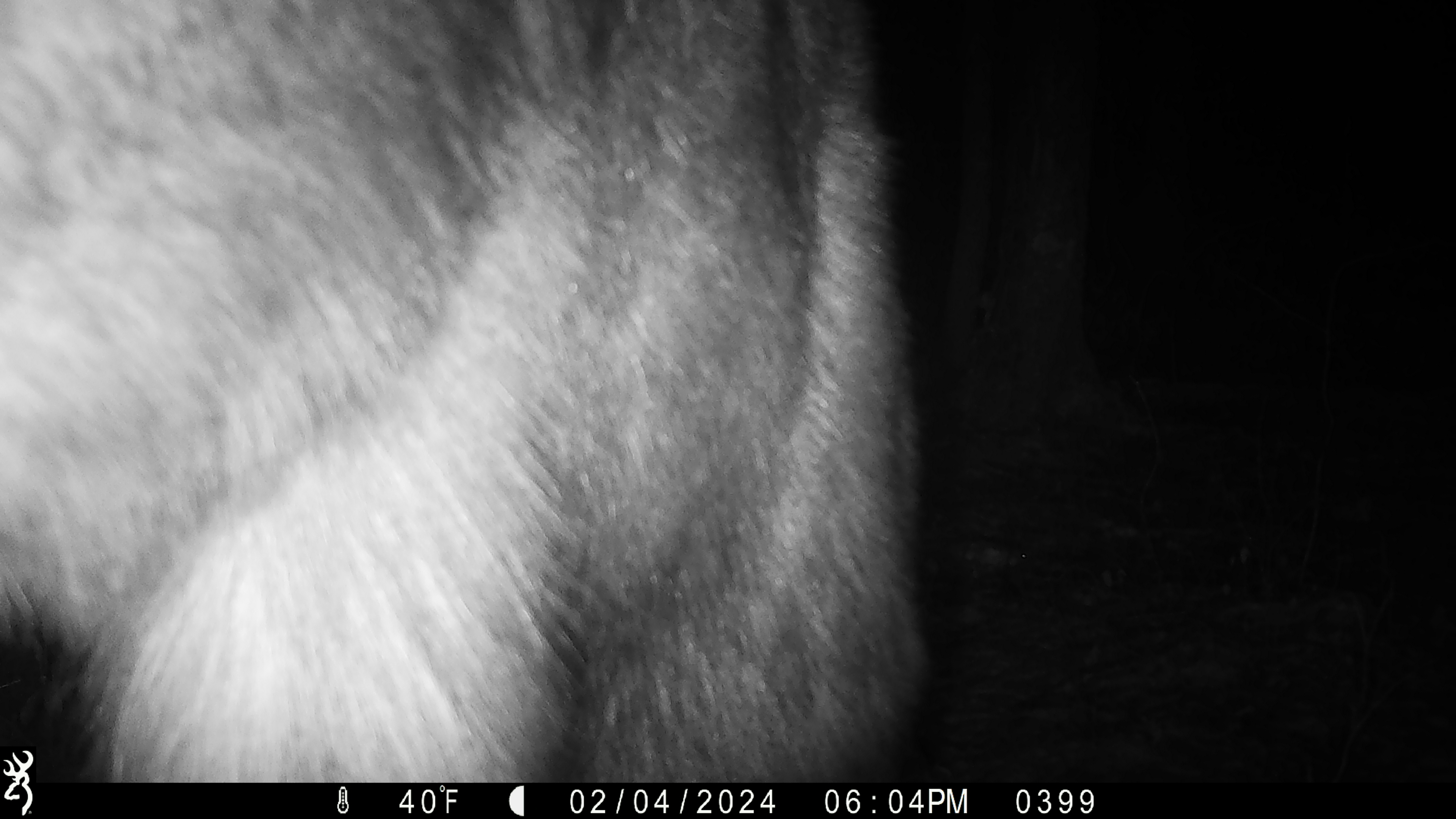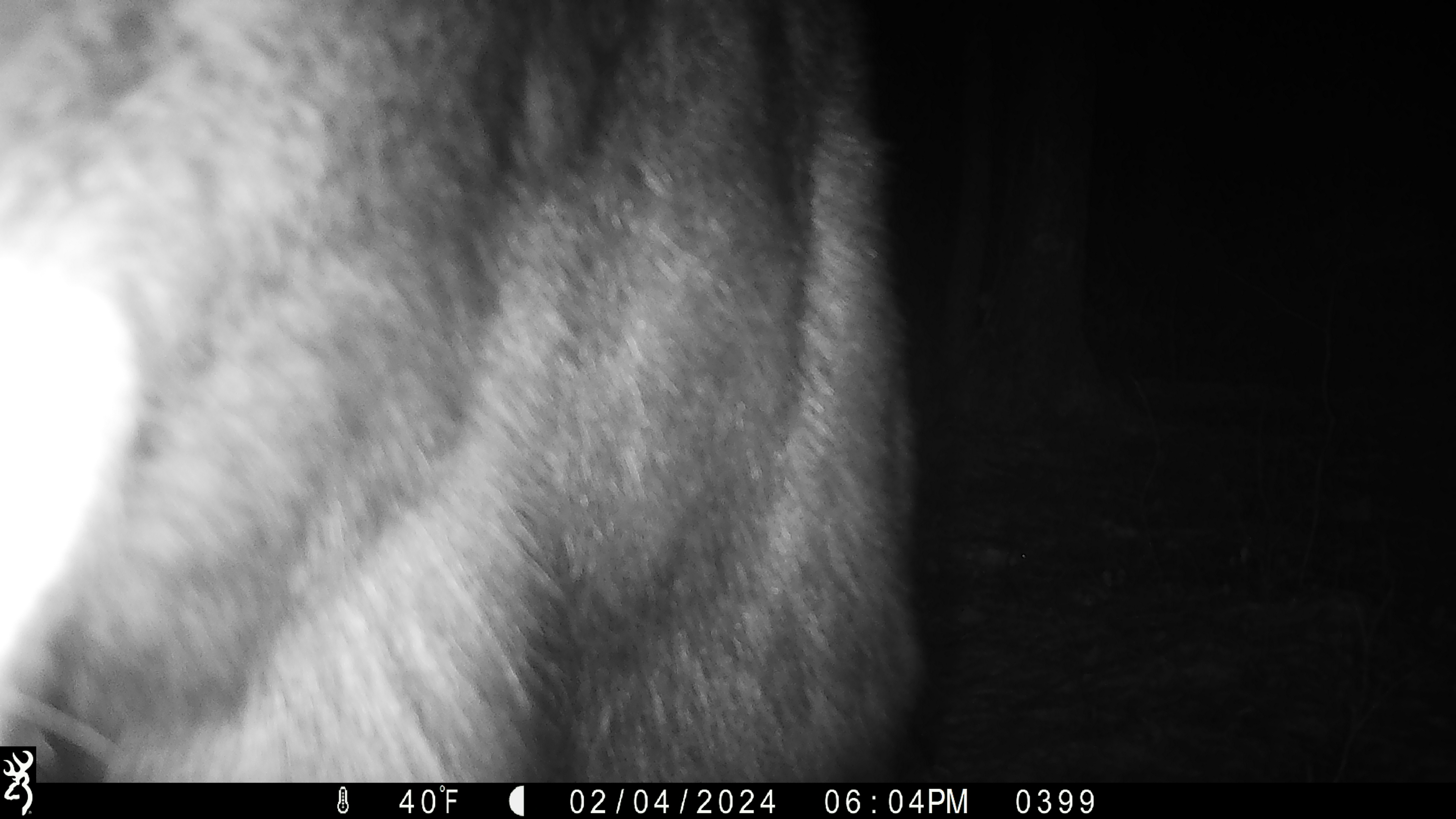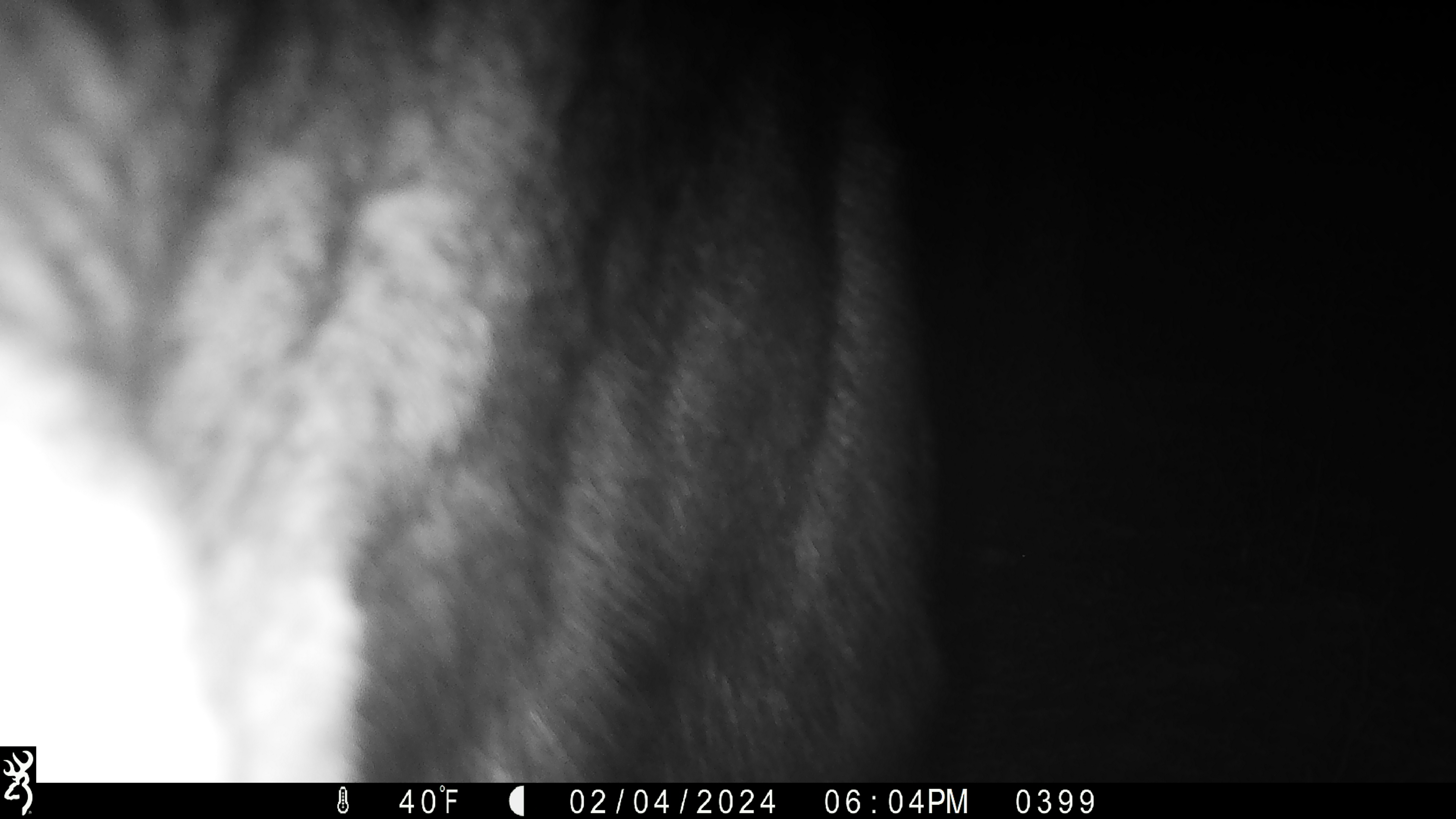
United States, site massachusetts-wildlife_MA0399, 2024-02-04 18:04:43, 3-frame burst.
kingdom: Animalia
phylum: Chordata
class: Mammalia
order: Artiodactyla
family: Cervidae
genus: Alces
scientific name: Alces alces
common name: moose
Moose (Alces alces).